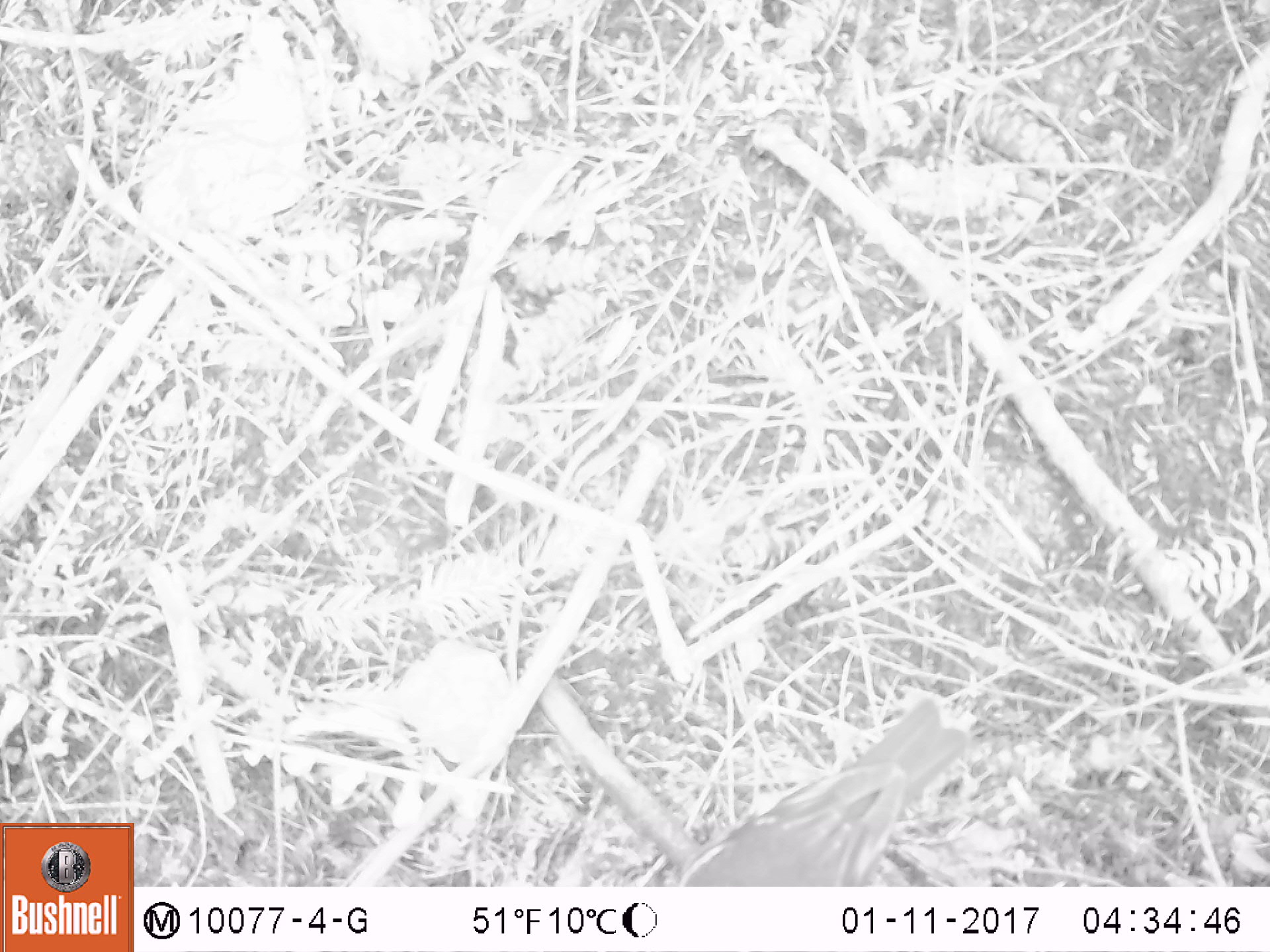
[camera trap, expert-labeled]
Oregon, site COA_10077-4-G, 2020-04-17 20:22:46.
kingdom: Animalia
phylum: Chordata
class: Aves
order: Passeriformes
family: Turdidae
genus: Ixoreus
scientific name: Ixoreus naevius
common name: varied thrush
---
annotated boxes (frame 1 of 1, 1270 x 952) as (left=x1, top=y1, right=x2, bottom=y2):
varied thrush: (left=685, top=703, right=966, bottom=886)